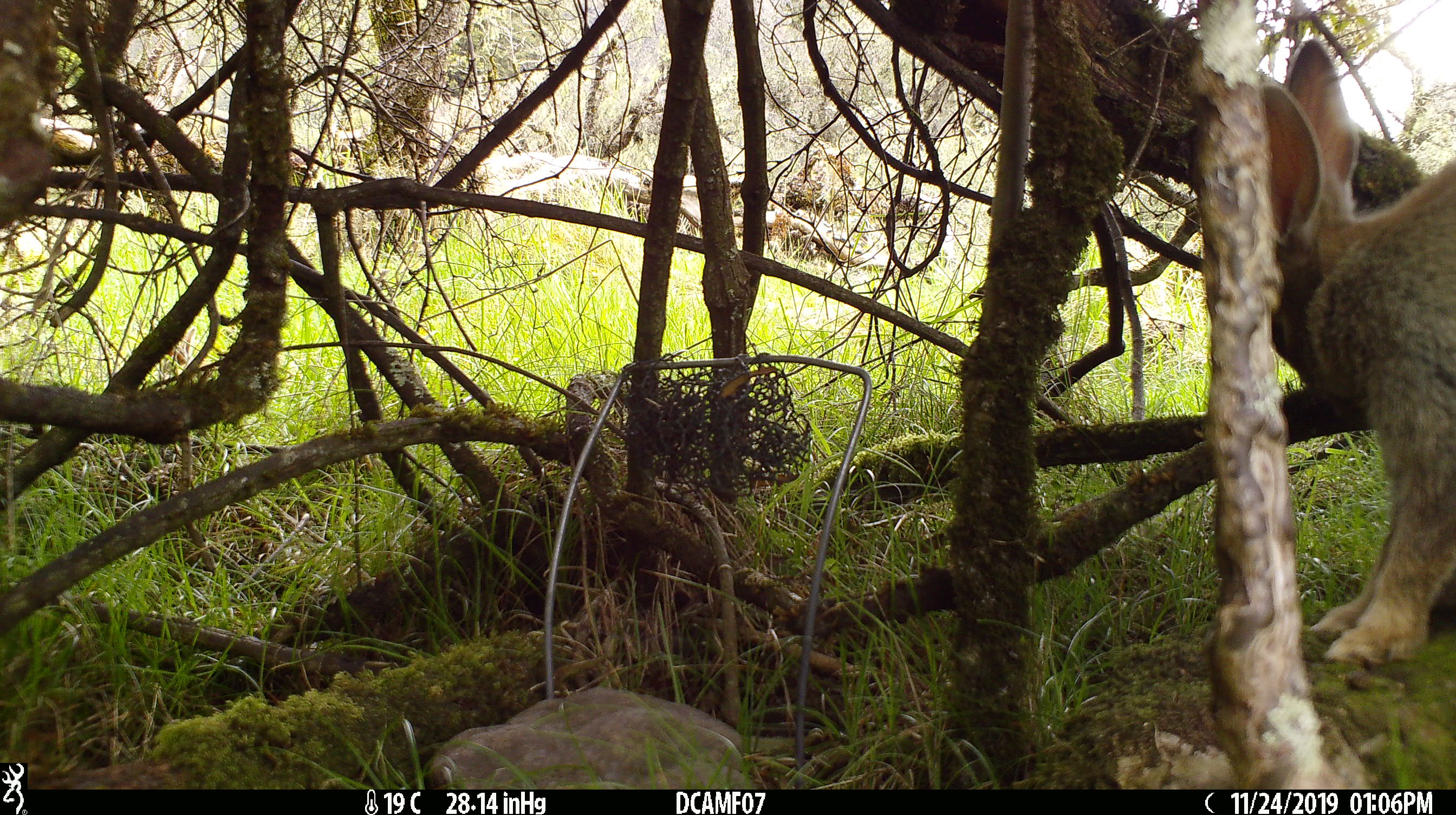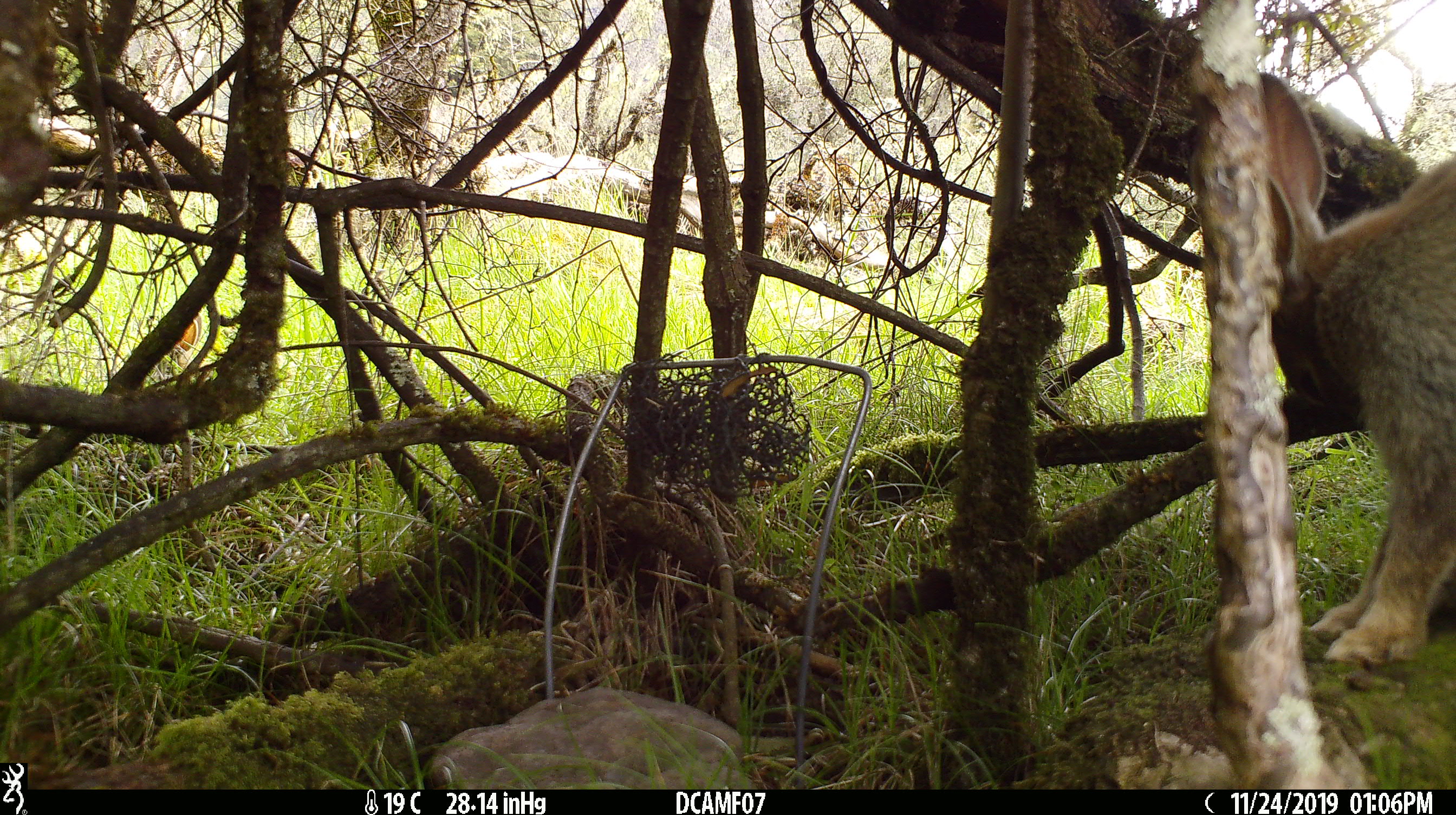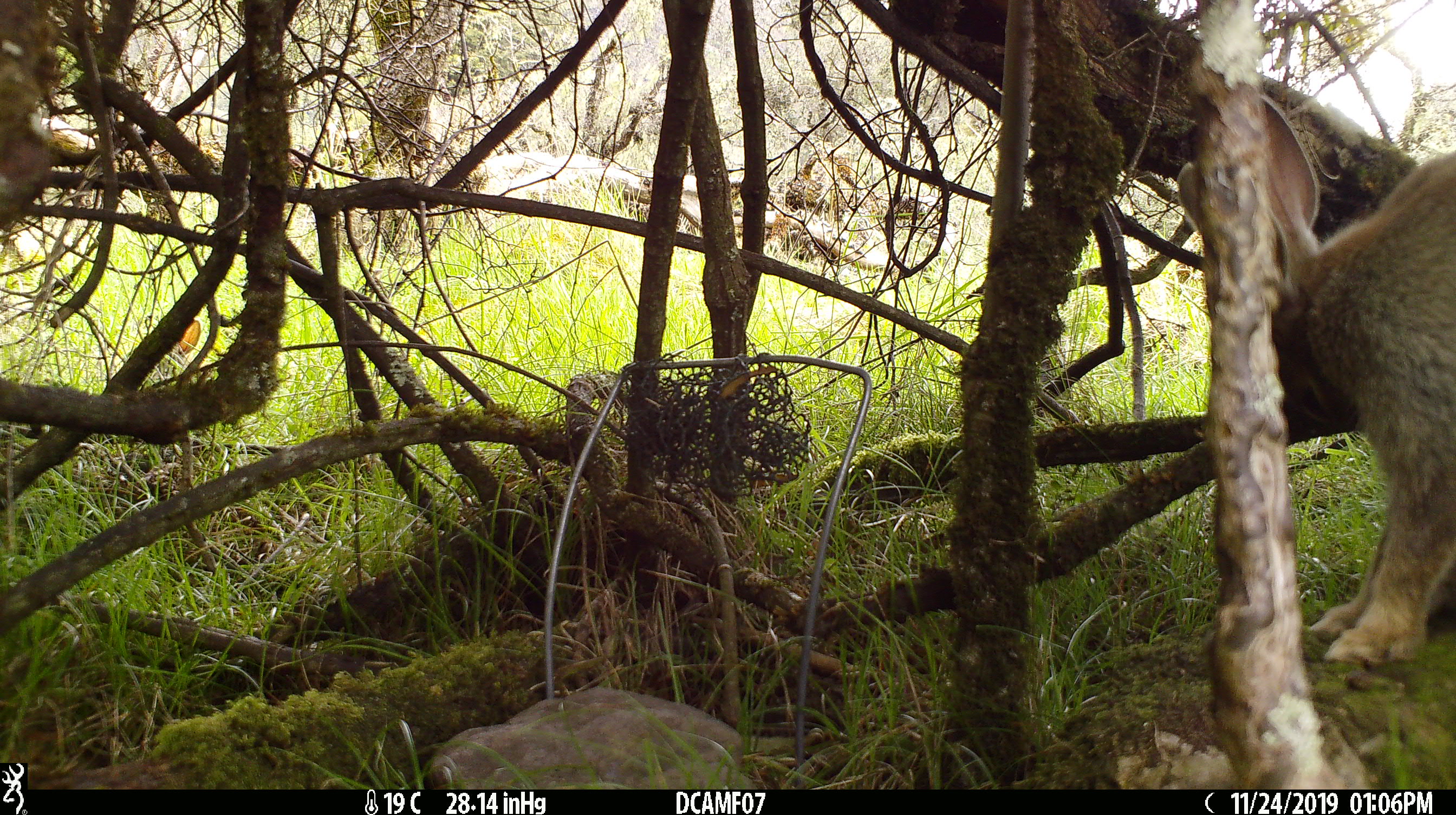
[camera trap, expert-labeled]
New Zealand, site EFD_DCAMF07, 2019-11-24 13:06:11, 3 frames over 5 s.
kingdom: Animalia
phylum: Chordata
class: Mammalia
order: Lagomorpha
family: Leporidae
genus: Oryctolagus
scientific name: Oryctolagus cuniculus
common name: european rabbit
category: rabbit